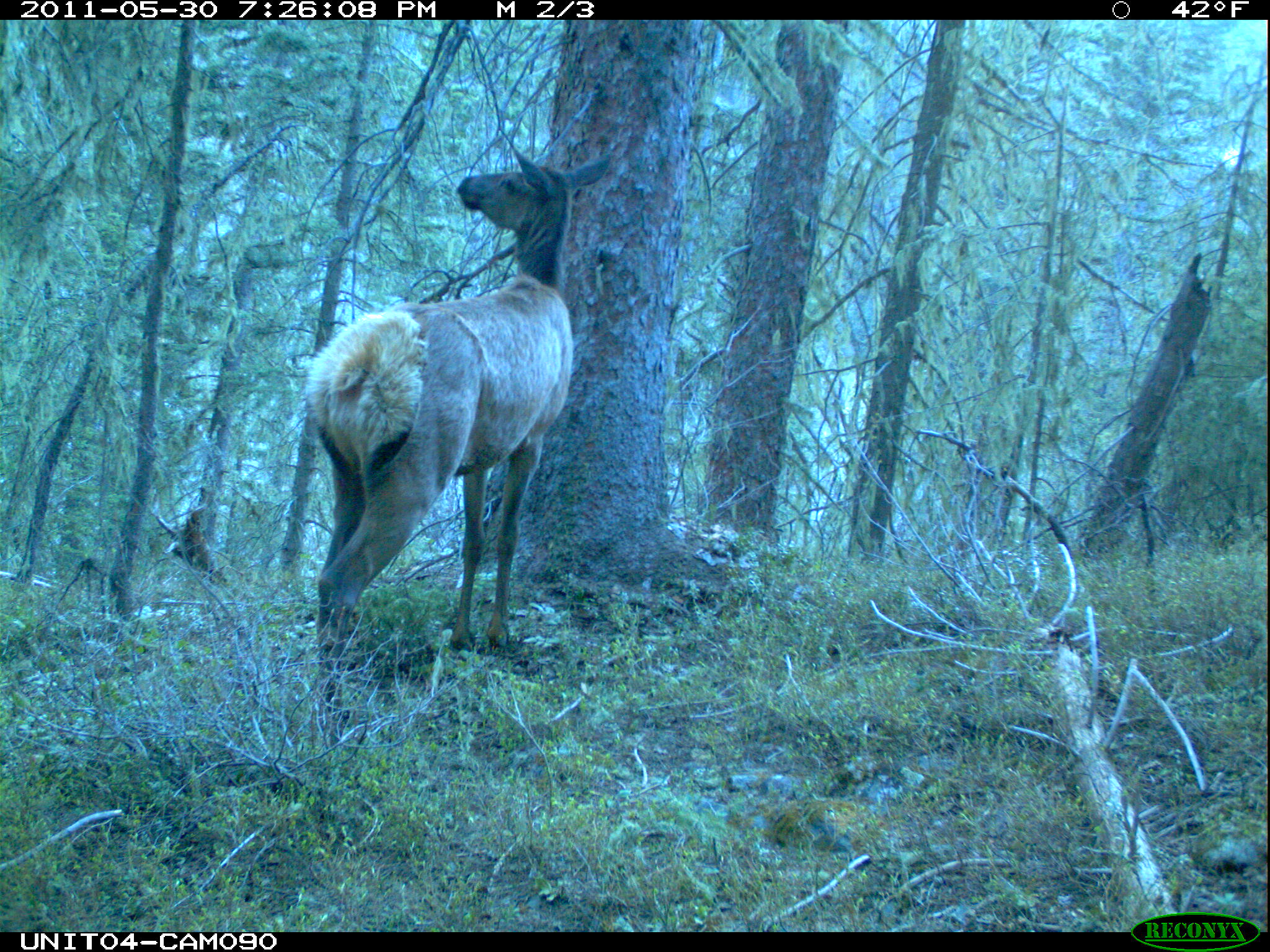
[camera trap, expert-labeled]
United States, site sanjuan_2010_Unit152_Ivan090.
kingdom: Animalia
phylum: Chordata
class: Mammalia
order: Artiodactyla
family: Cervidae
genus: Cervus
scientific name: Cervus elaphus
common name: red deer